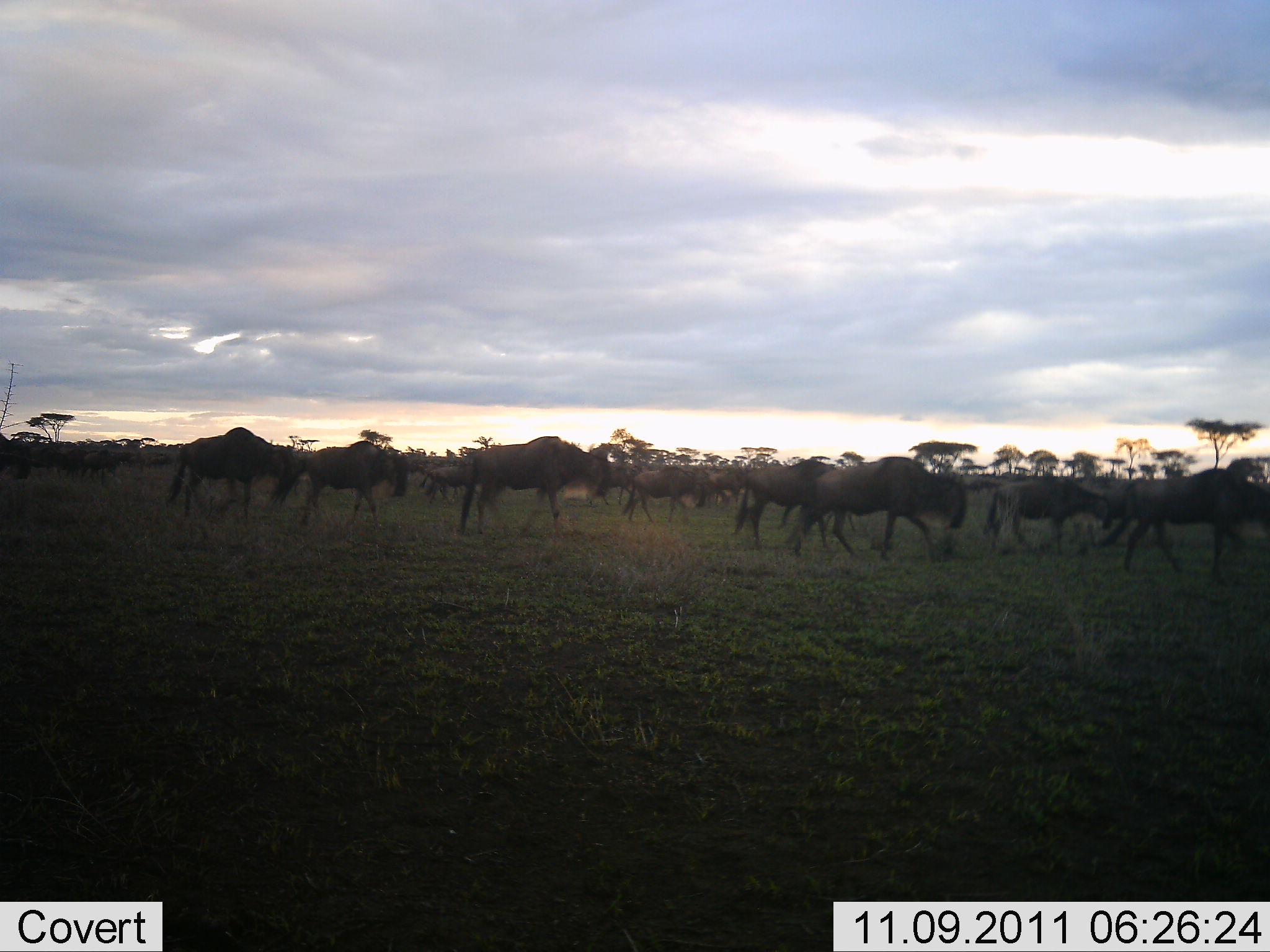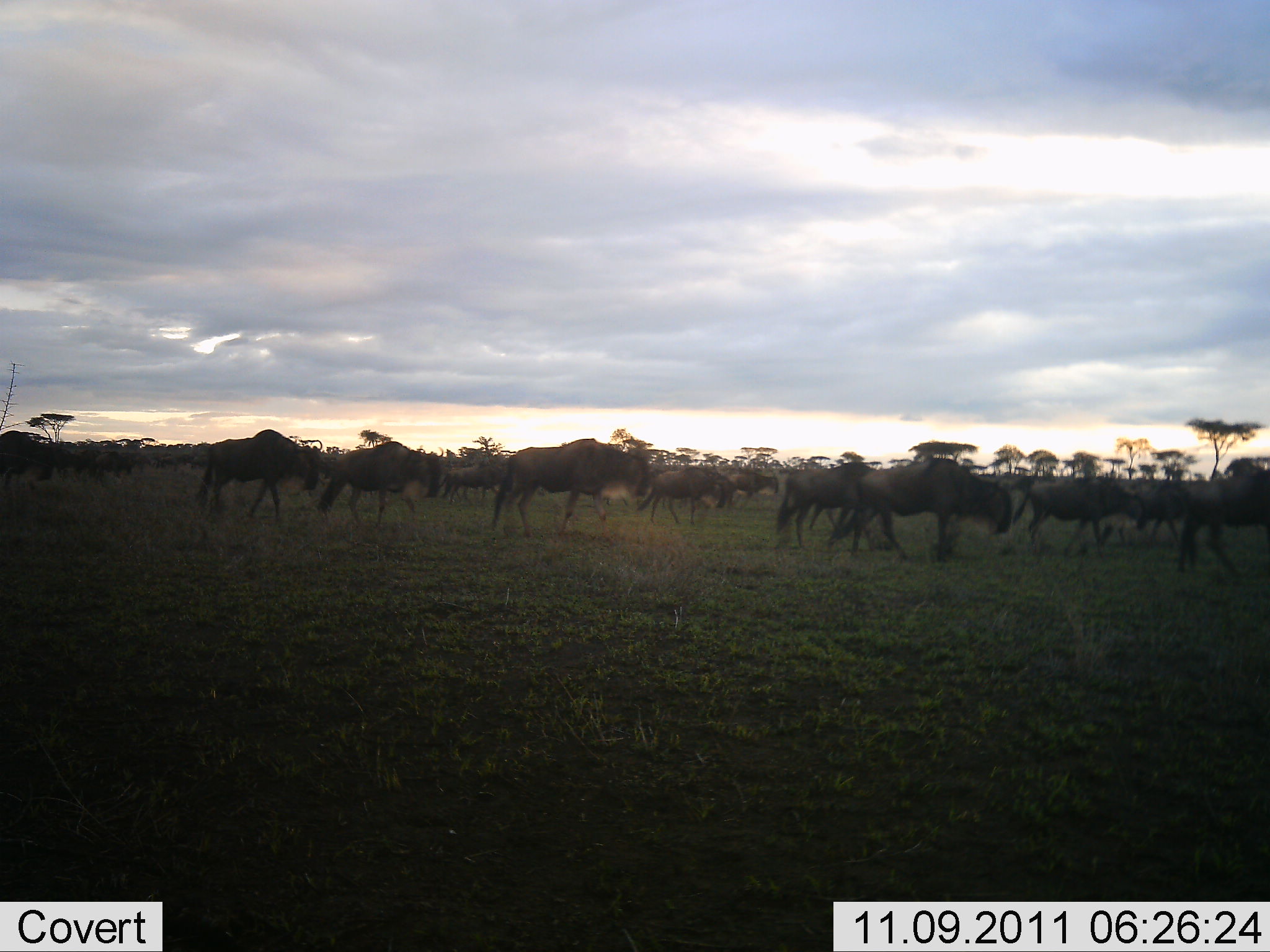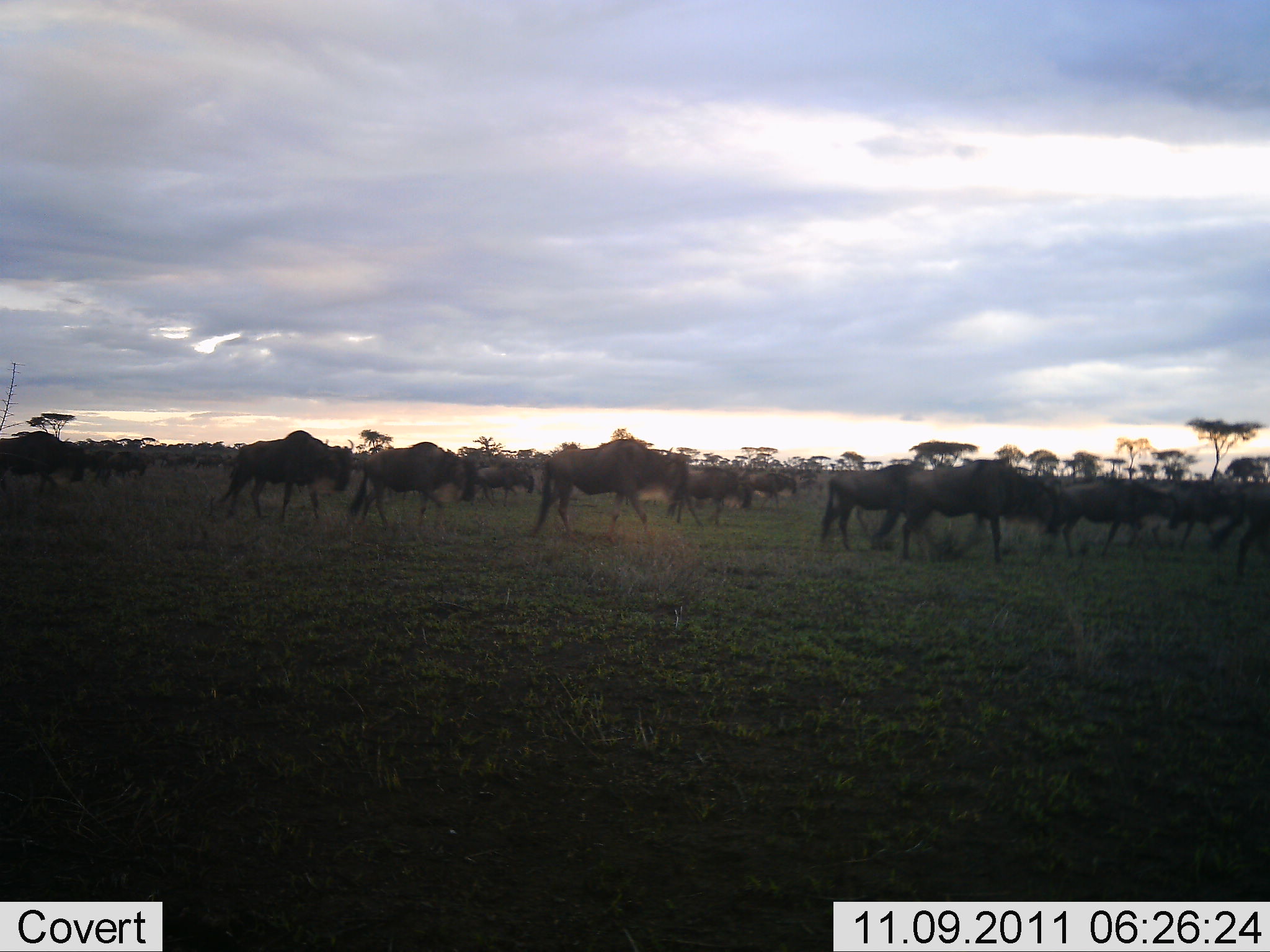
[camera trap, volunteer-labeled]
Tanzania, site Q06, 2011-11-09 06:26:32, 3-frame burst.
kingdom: Animalia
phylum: Chordata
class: Mammalia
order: Artiodactyla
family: Bovidae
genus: Connochaetes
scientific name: Connochaetes taurinus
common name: blue wildebeest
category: wildebeest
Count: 11-50.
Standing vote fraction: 0%.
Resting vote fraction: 0%.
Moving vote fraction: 100%.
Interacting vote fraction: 0%.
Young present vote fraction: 0%.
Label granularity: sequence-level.